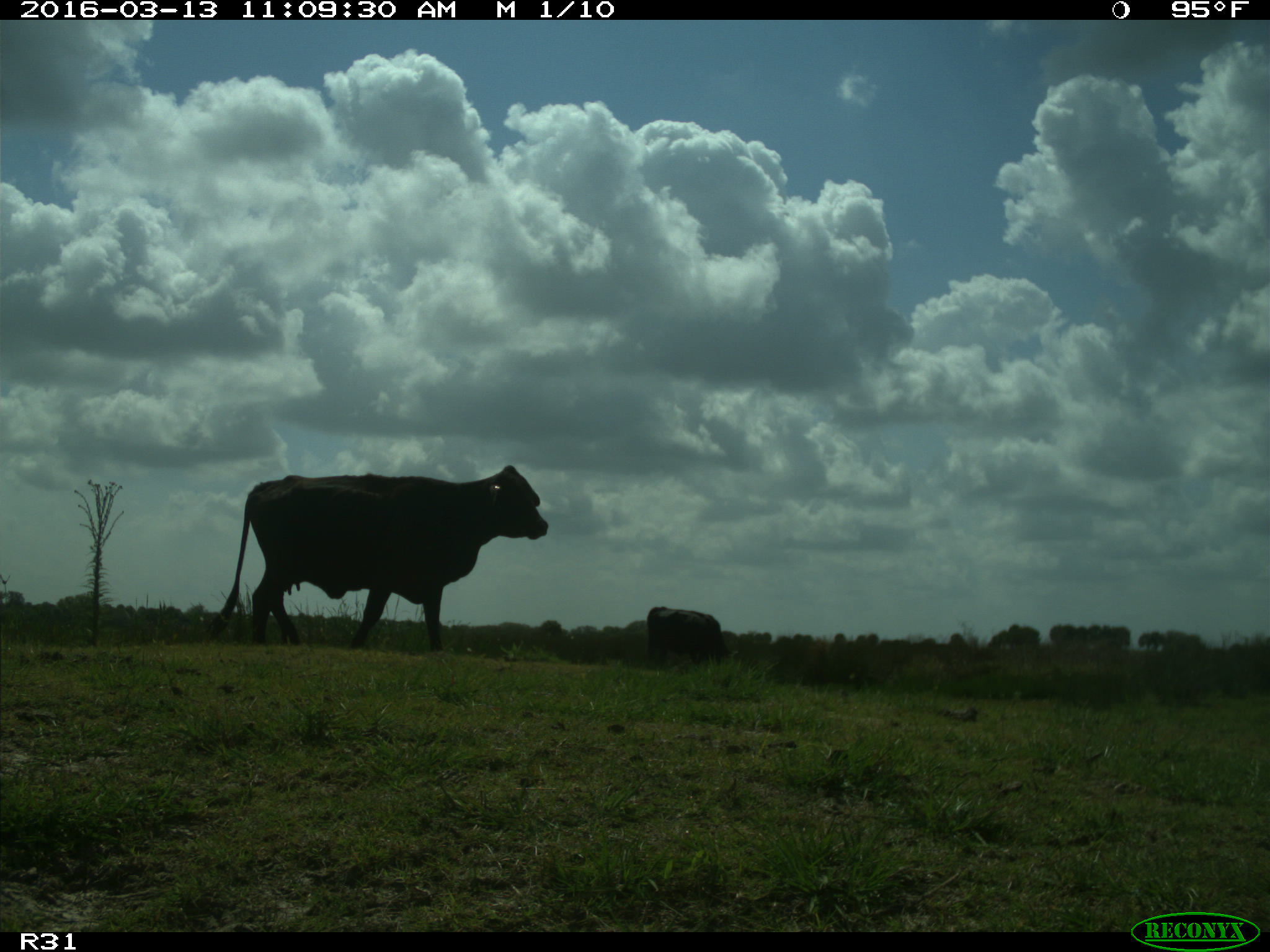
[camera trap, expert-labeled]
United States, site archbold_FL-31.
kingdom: Animalia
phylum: Chordata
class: Mammalia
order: Artiodactyla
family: Bovidae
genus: Bos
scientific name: Bos taurus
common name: domestic cow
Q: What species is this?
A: Bos taurus (domestic cow).